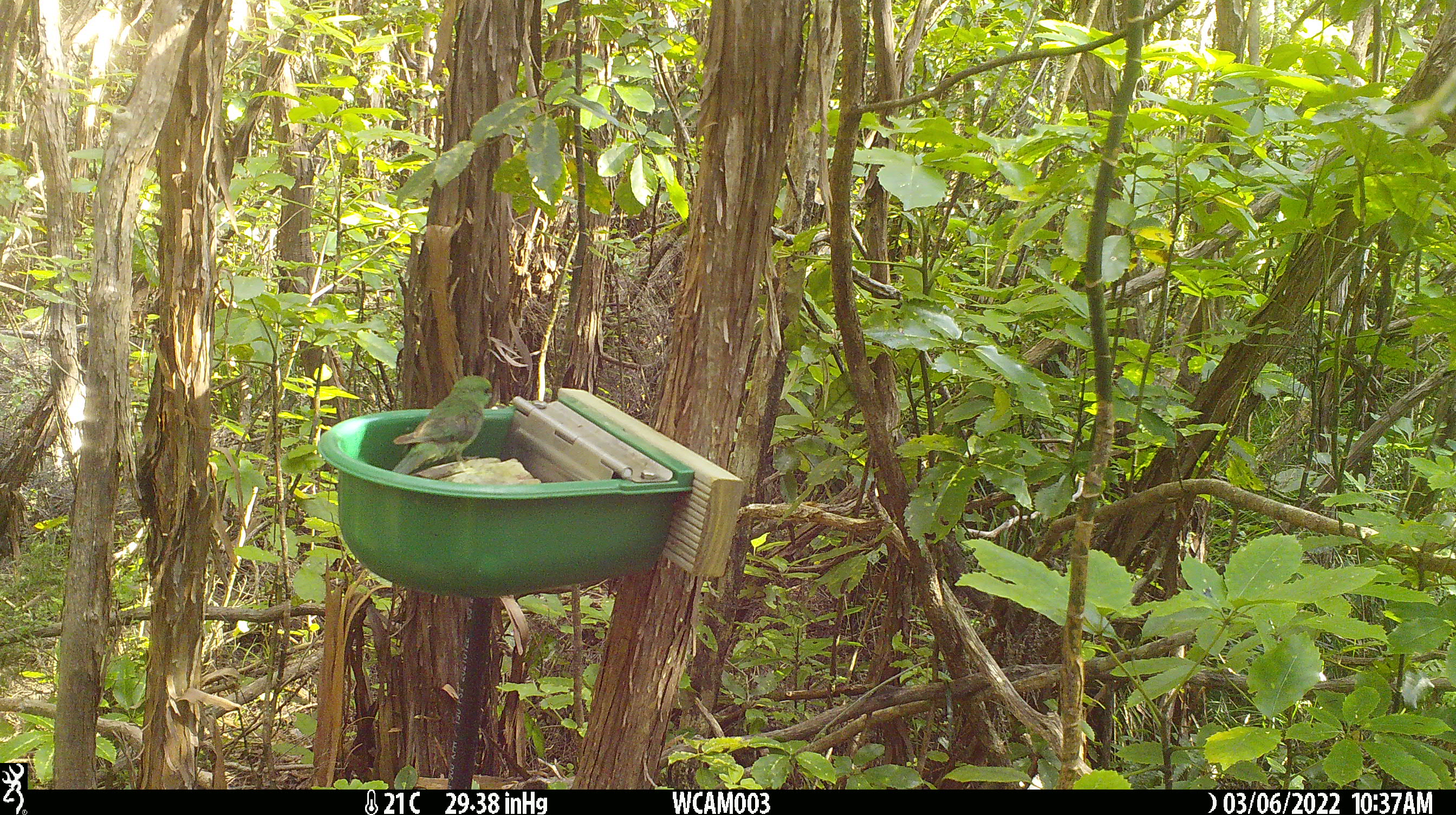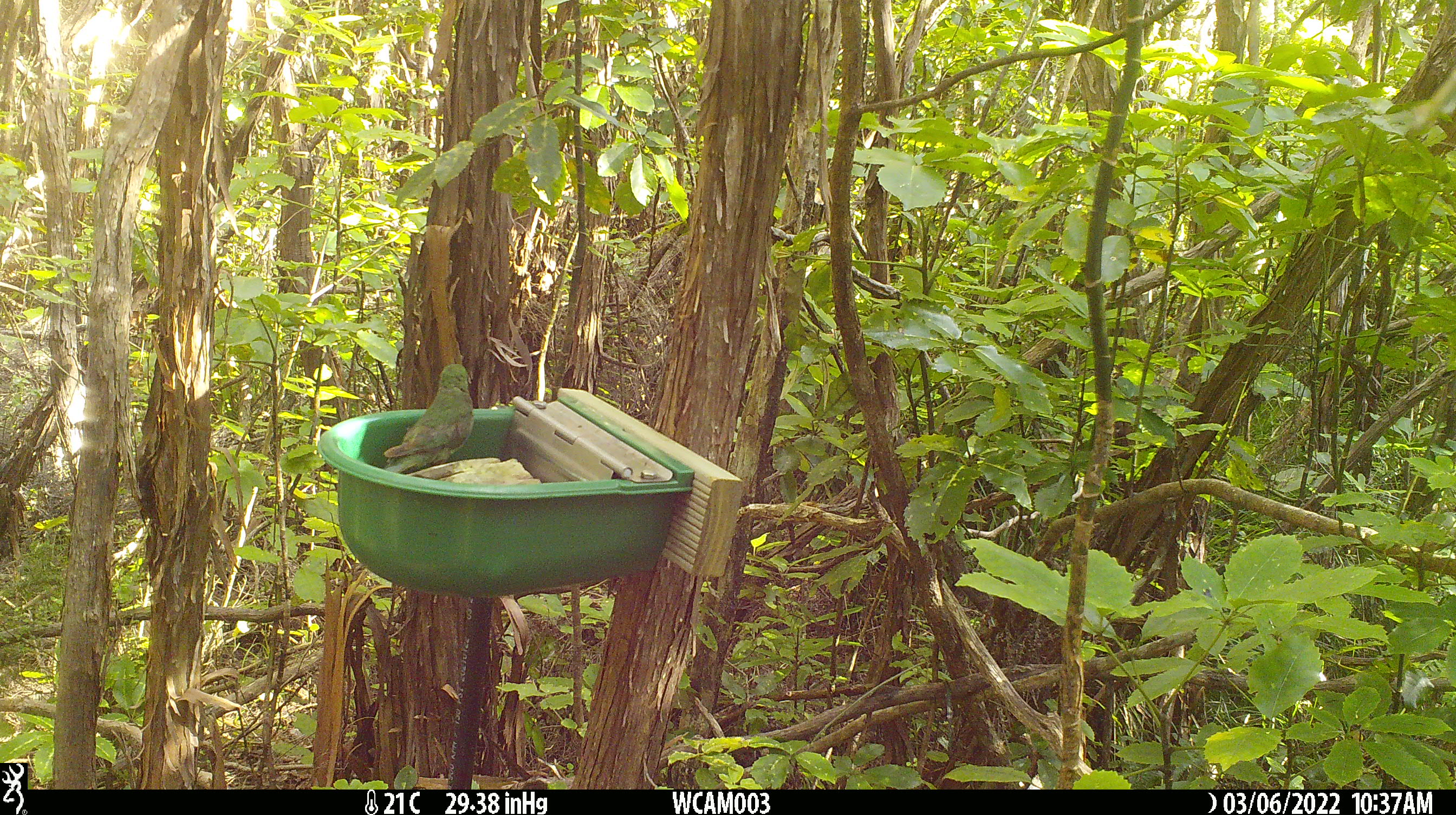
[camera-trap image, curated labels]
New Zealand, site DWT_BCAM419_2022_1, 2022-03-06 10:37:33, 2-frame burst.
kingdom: Animalia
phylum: Chordata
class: Aves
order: Psittaciformes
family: Psittaculidae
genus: Cyanoramphus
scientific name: Cyanoramphus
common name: parakeet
Parakeet (Cyanoramphus).